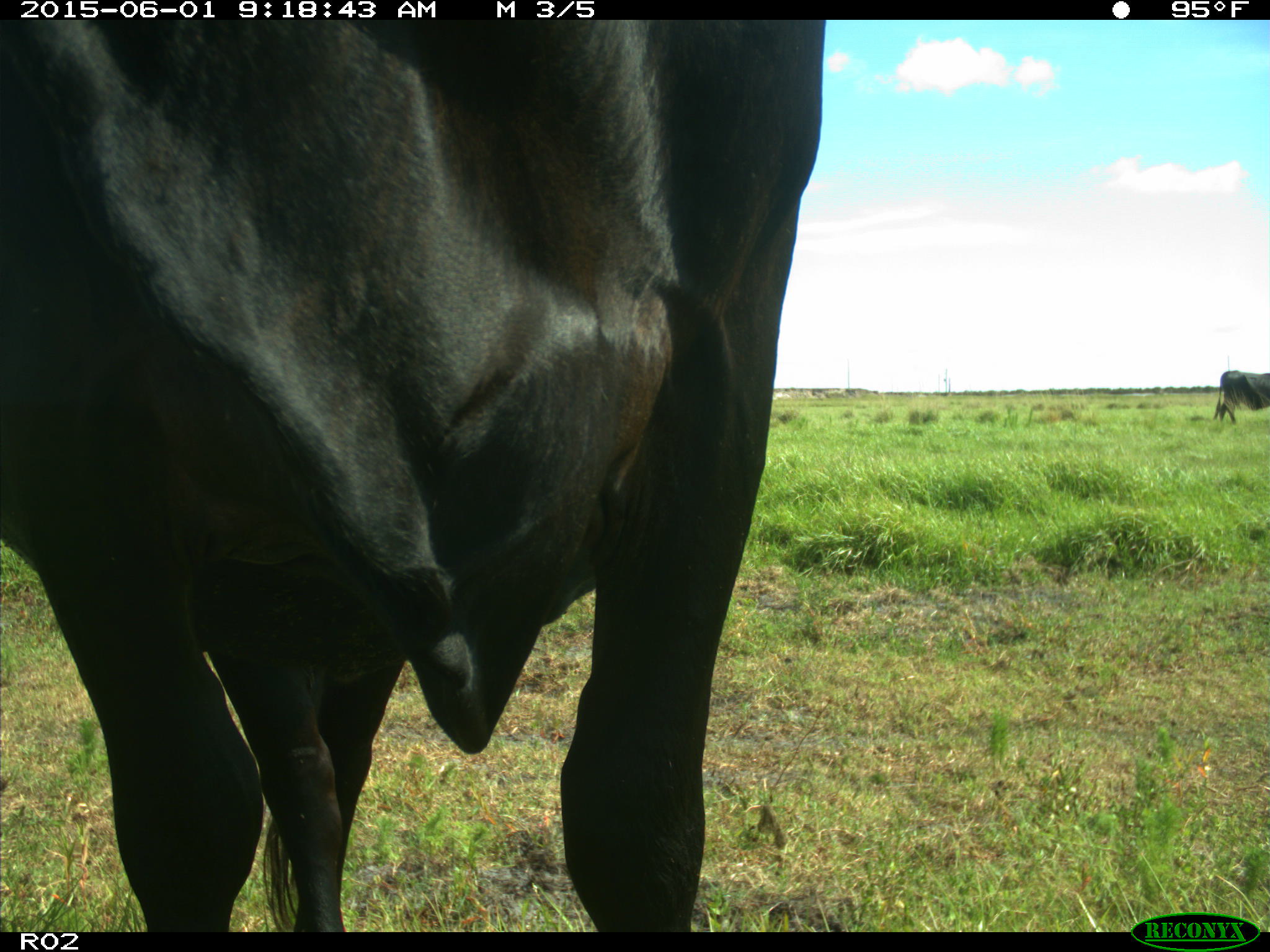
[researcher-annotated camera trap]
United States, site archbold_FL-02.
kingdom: Animalia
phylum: Chordata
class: Mammalia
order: Artiodactyla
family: Bovidae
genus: Bos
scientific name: Bos taurus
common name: domestic cow